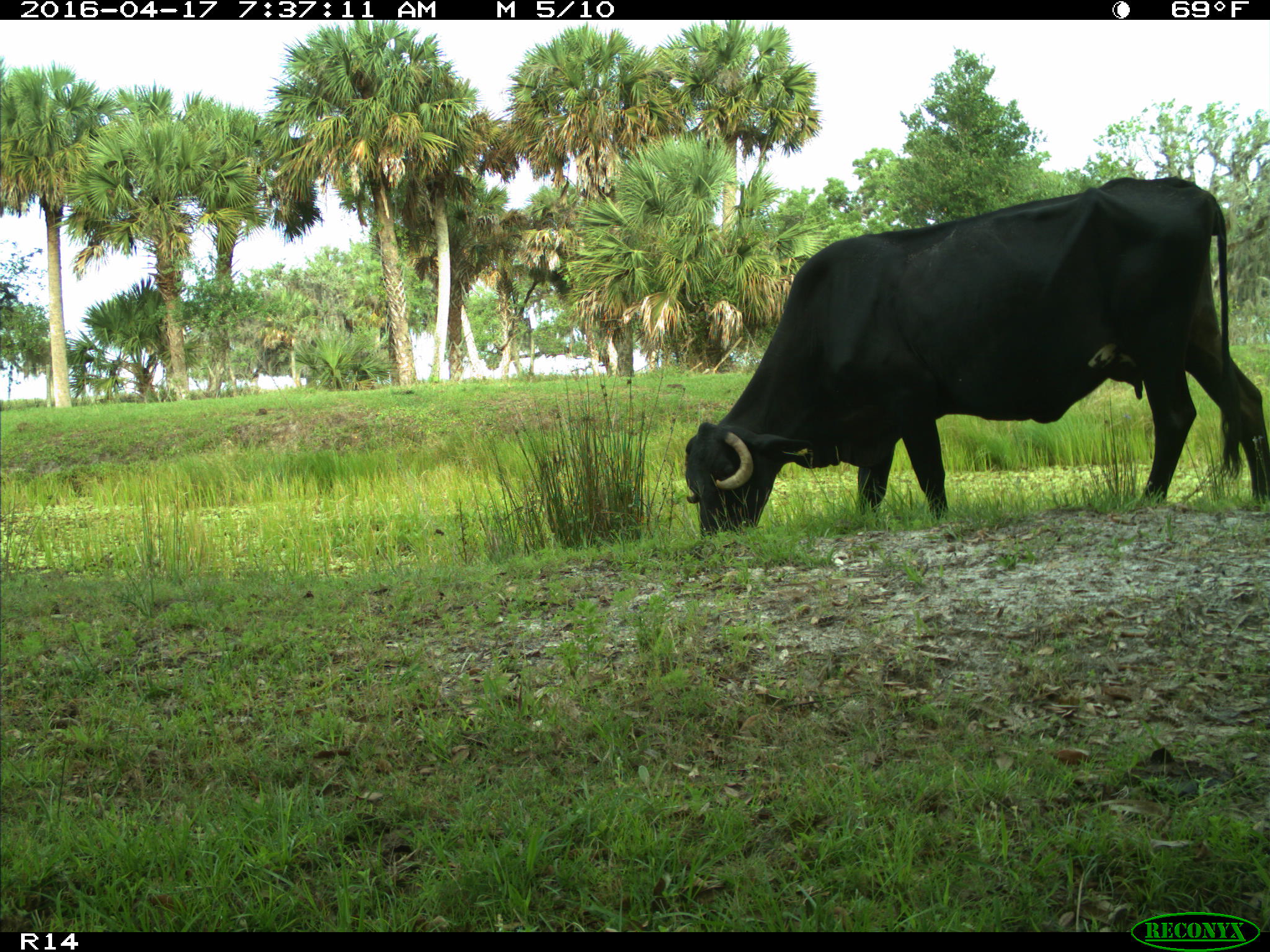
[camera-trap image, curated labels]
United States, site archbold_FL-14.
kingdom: Animalia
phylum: Chordata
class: Mammalia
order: Artiodactyla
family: Bovidae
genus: Bos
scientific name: Bos taurus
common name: domestic cow